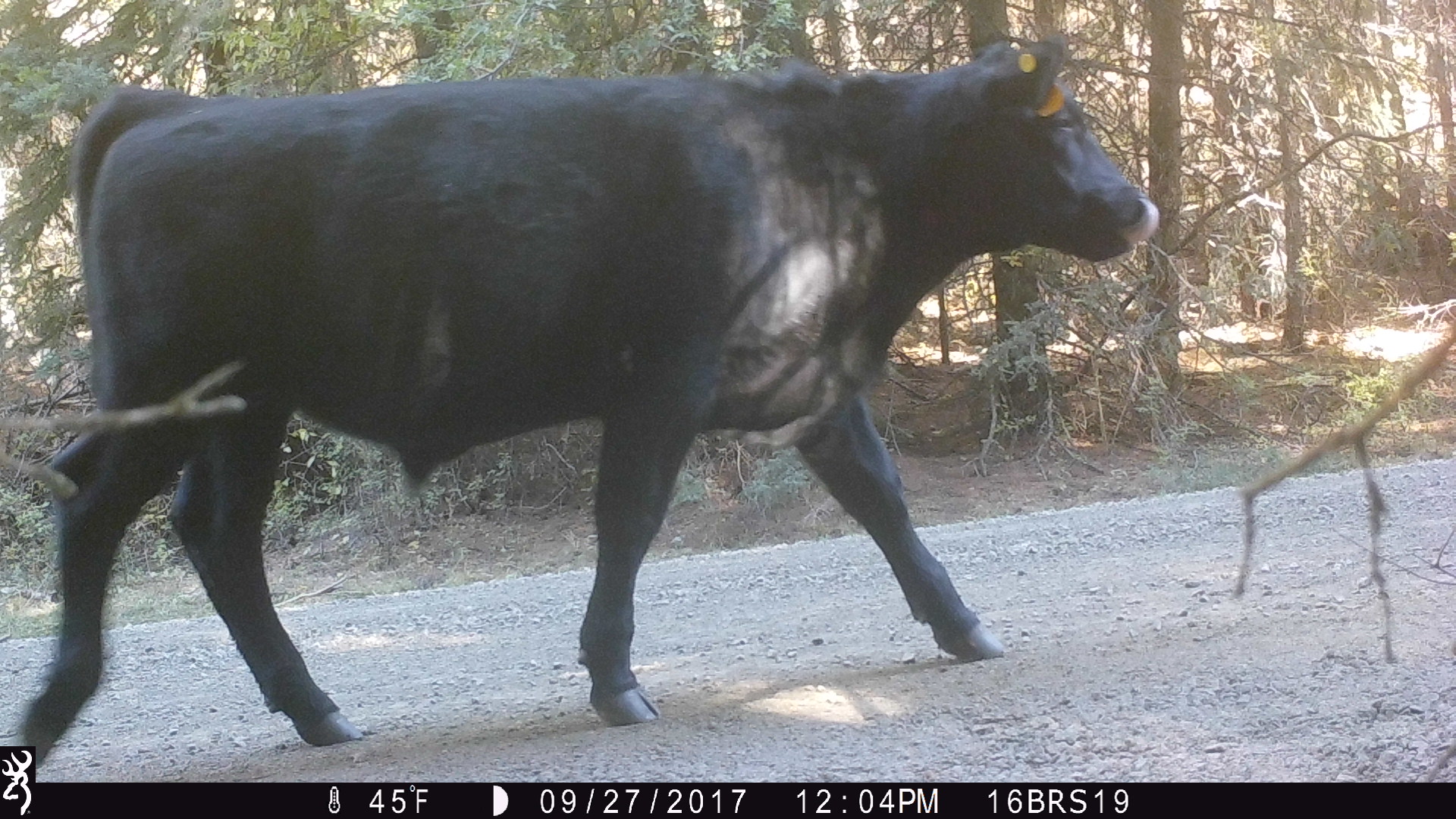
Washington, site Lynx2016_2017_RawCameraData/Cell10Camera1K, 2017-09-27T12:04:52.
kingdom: Animalia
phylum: Chordata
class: Mammalia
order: Artiodactyla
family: Bovidae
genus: Bos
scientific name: Bos taurus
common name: domestic cattle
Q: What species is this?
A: Domestic cattle (Bos taurus).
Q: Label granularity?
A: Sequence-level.